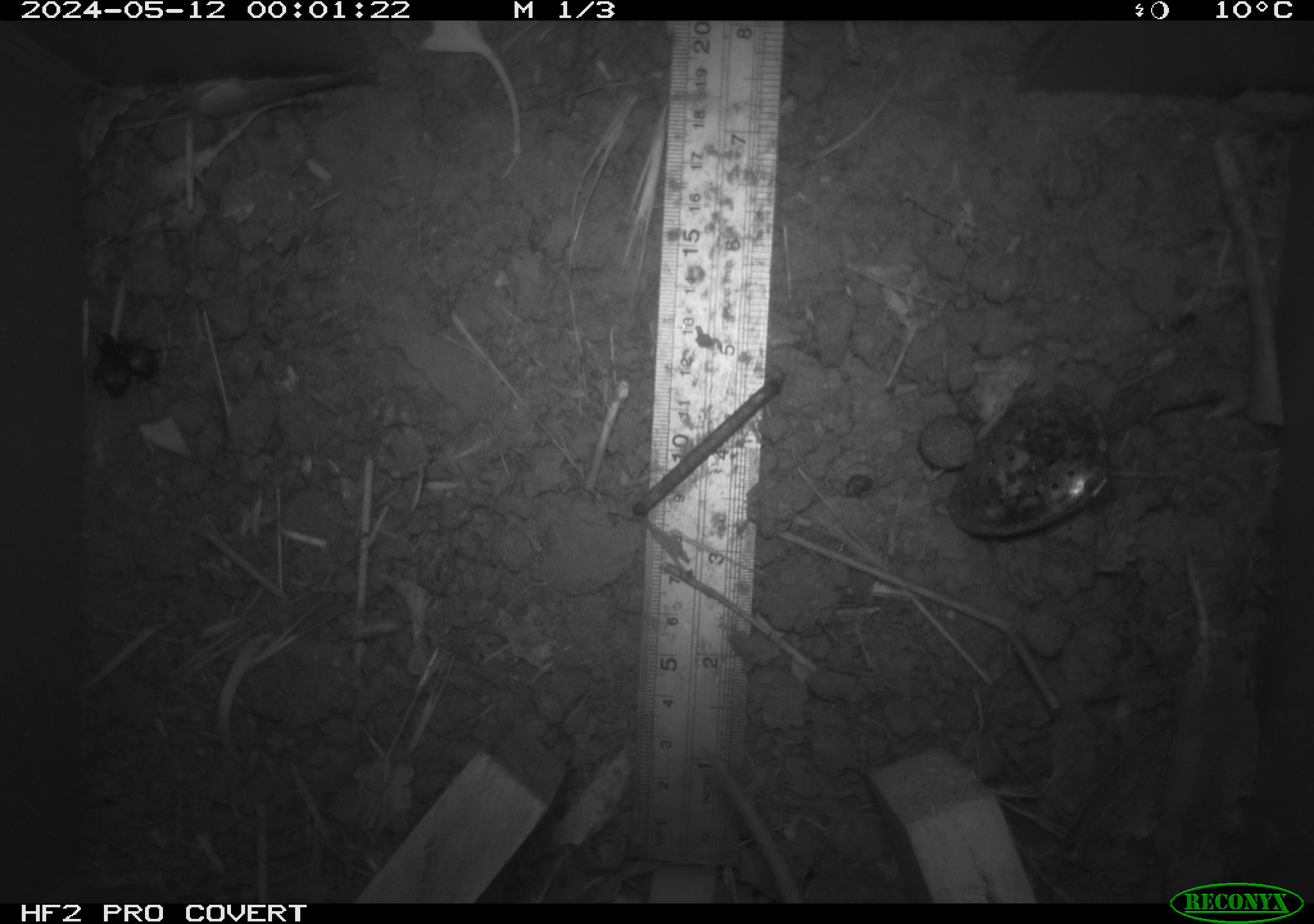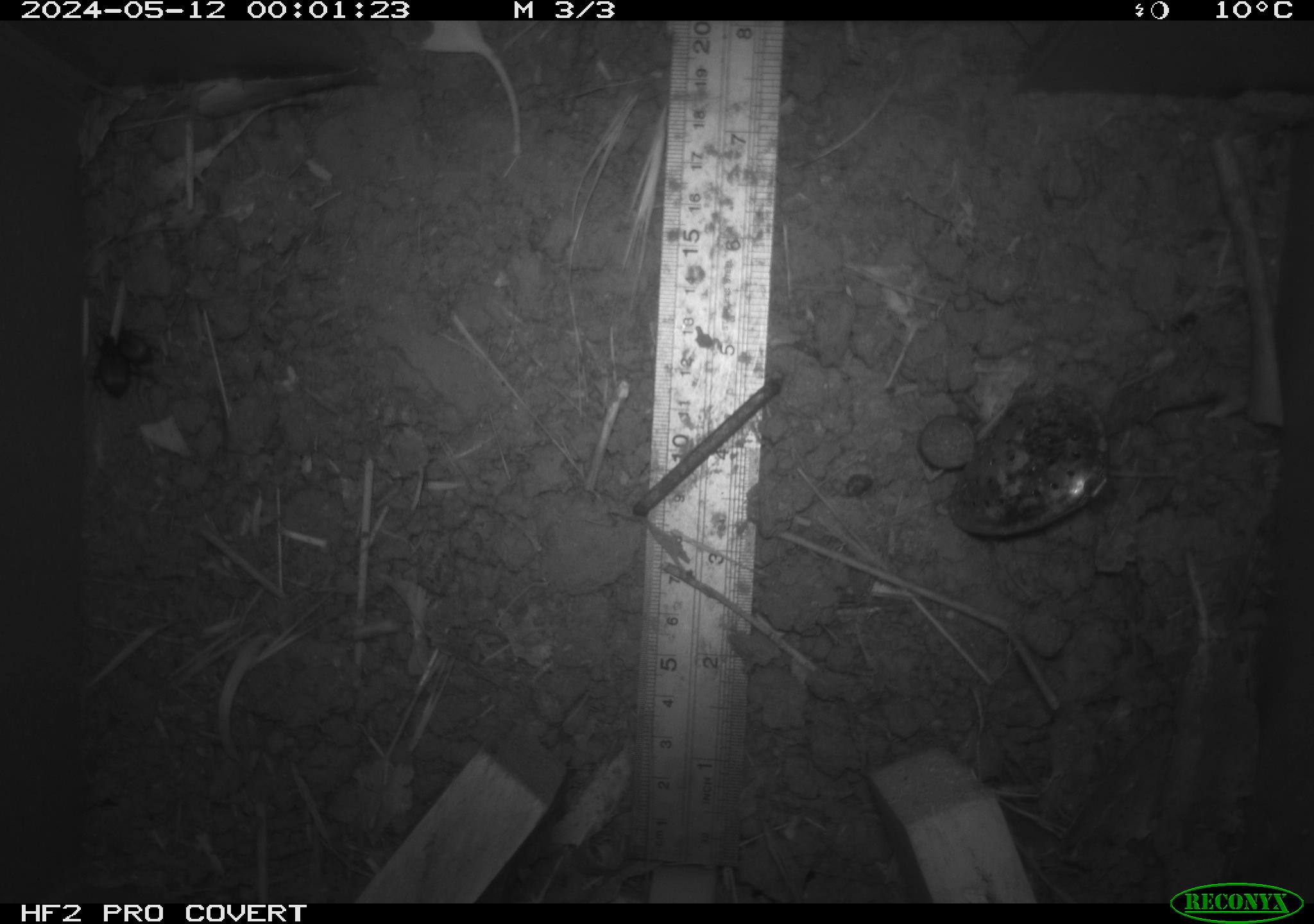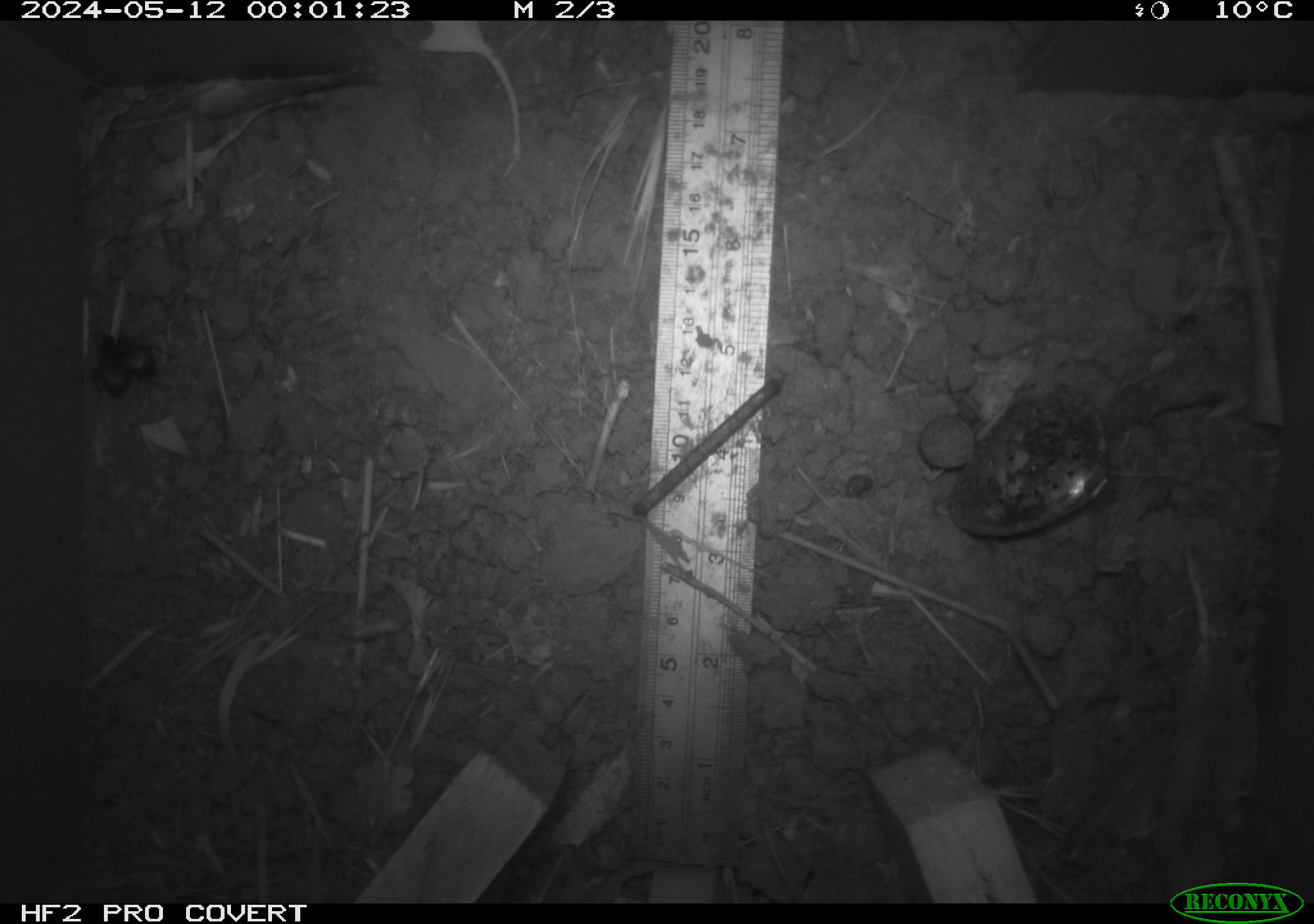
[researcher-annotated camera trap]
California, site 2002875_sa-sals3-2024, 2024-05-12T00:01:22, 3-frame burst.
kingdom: Animalia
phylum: Arthropoda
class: Insecta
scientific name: Insecta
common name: insect